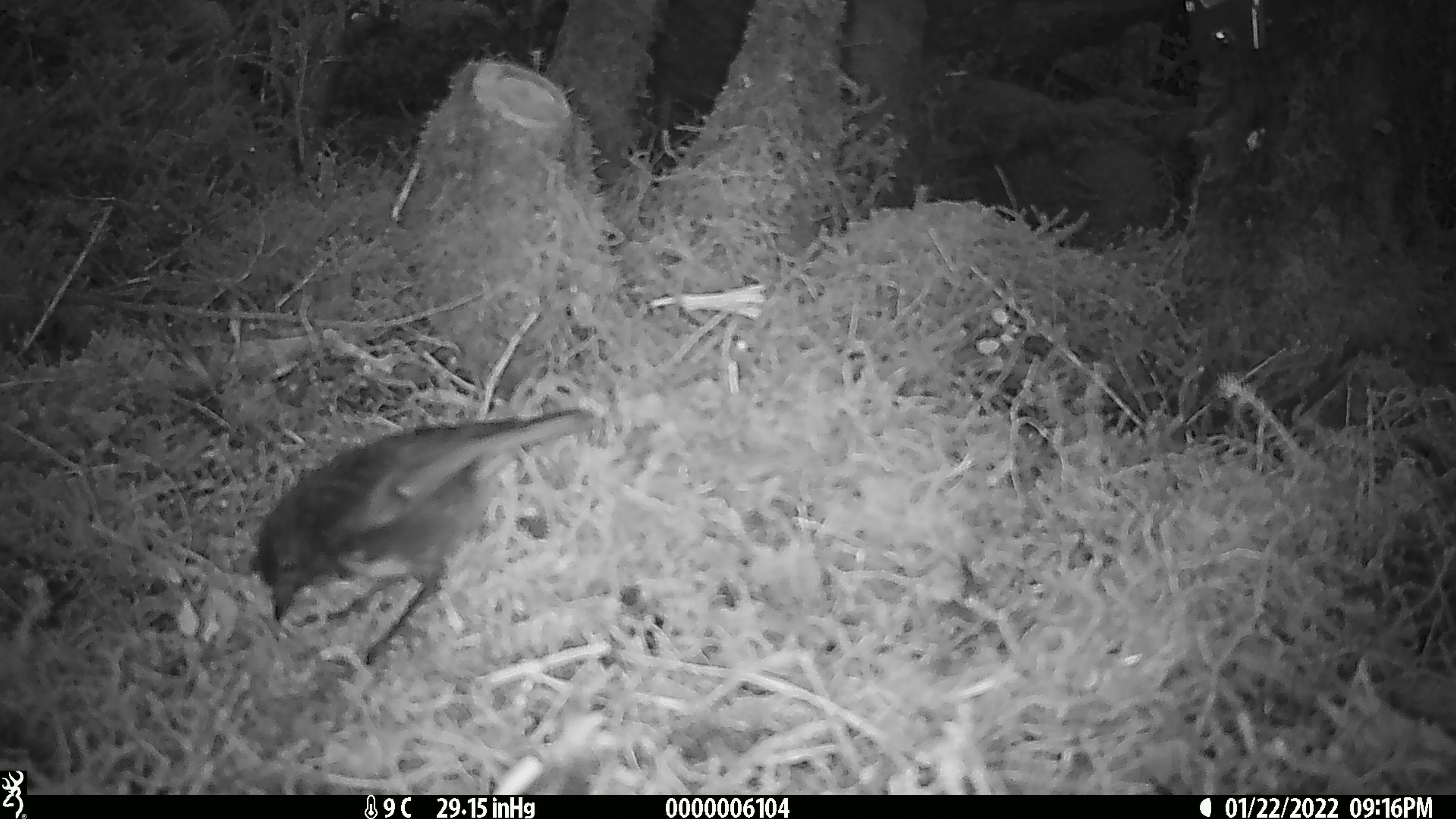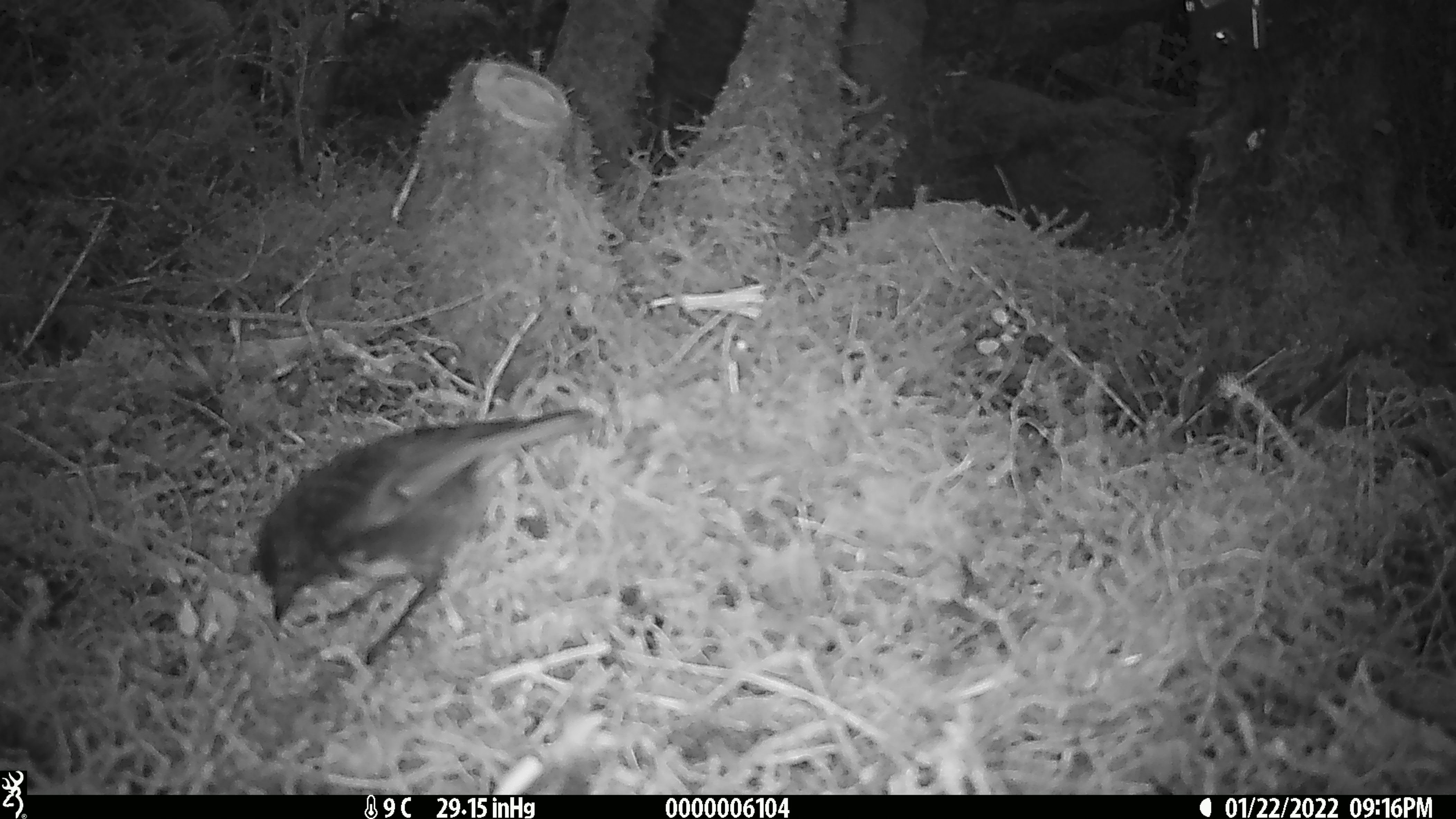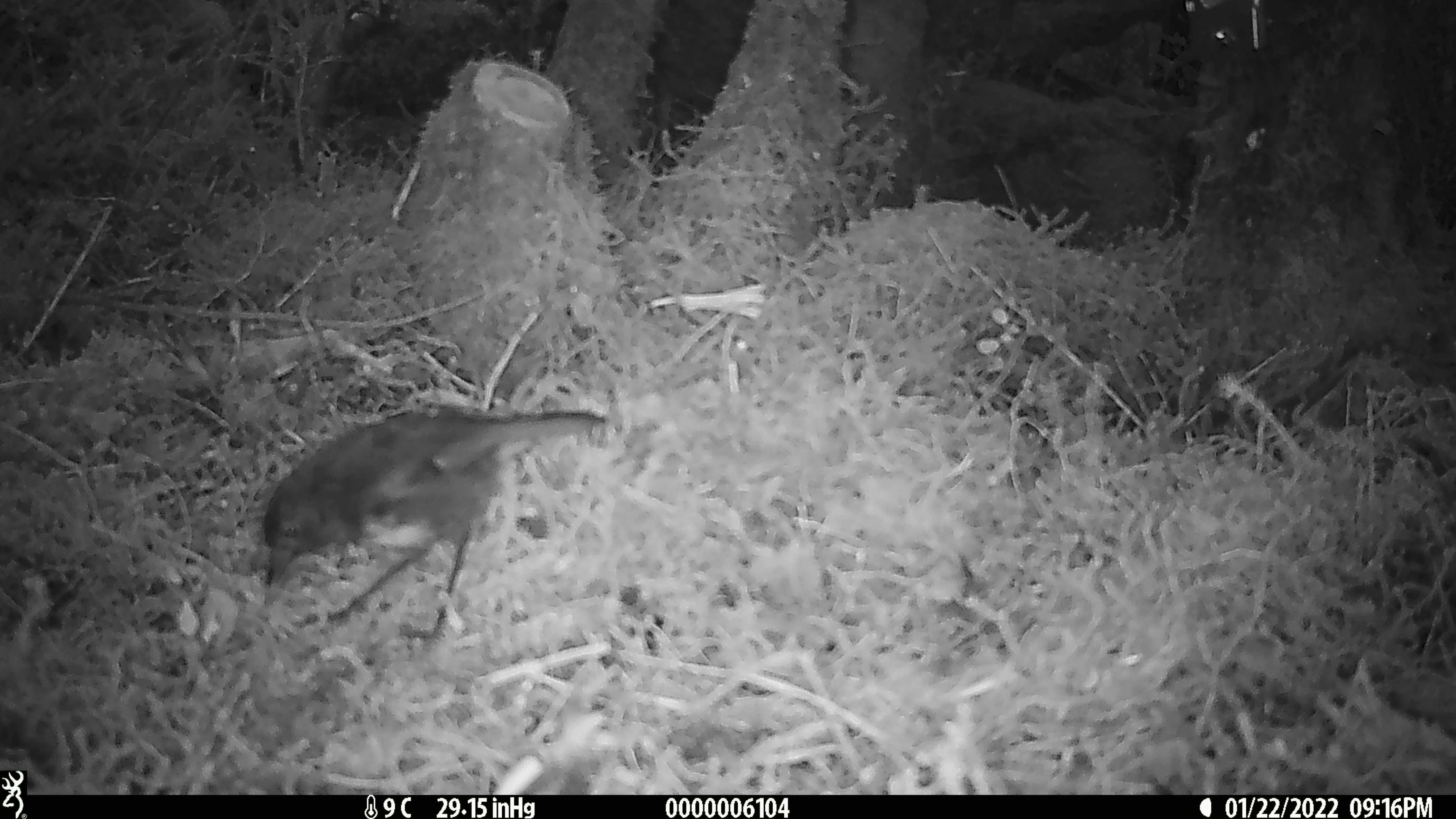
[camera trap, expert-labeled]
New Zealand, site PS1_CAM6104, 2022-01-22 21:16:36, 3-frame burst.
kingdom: Animalia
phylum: Chordata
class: Aves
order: Passeriformes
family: Petroicidae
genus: Petroica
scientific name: Petroica australis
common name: new zealand robin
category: robin